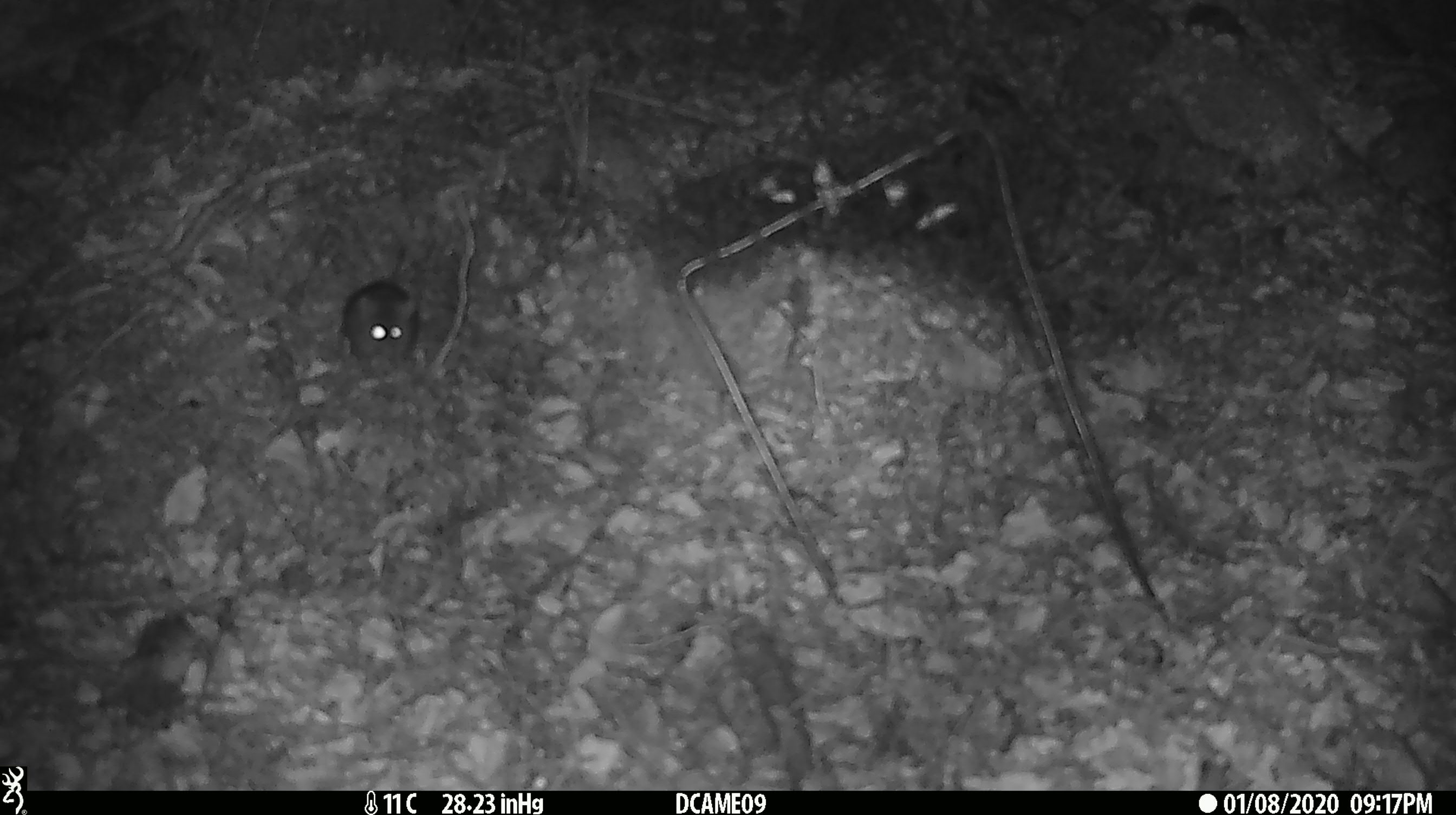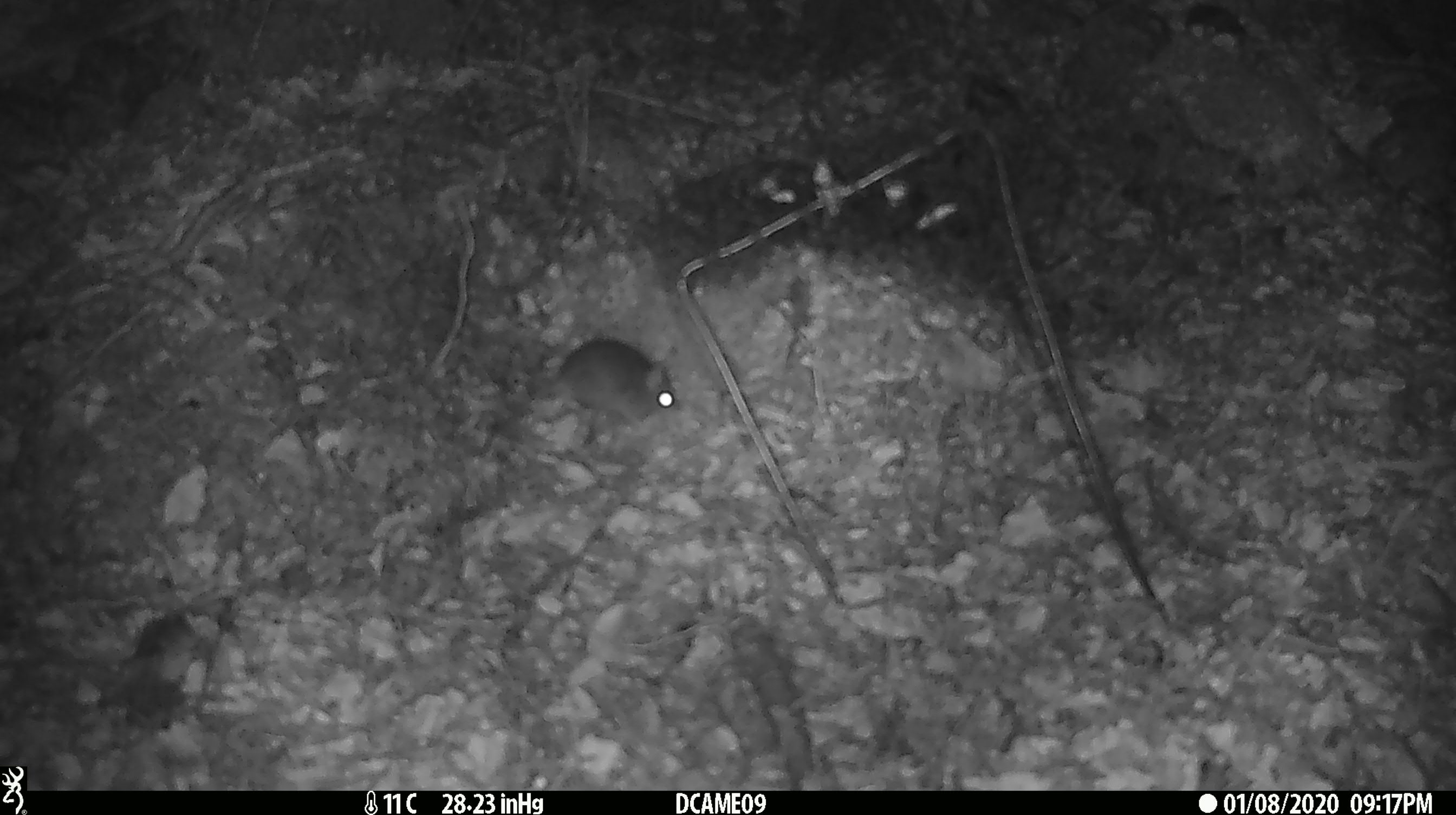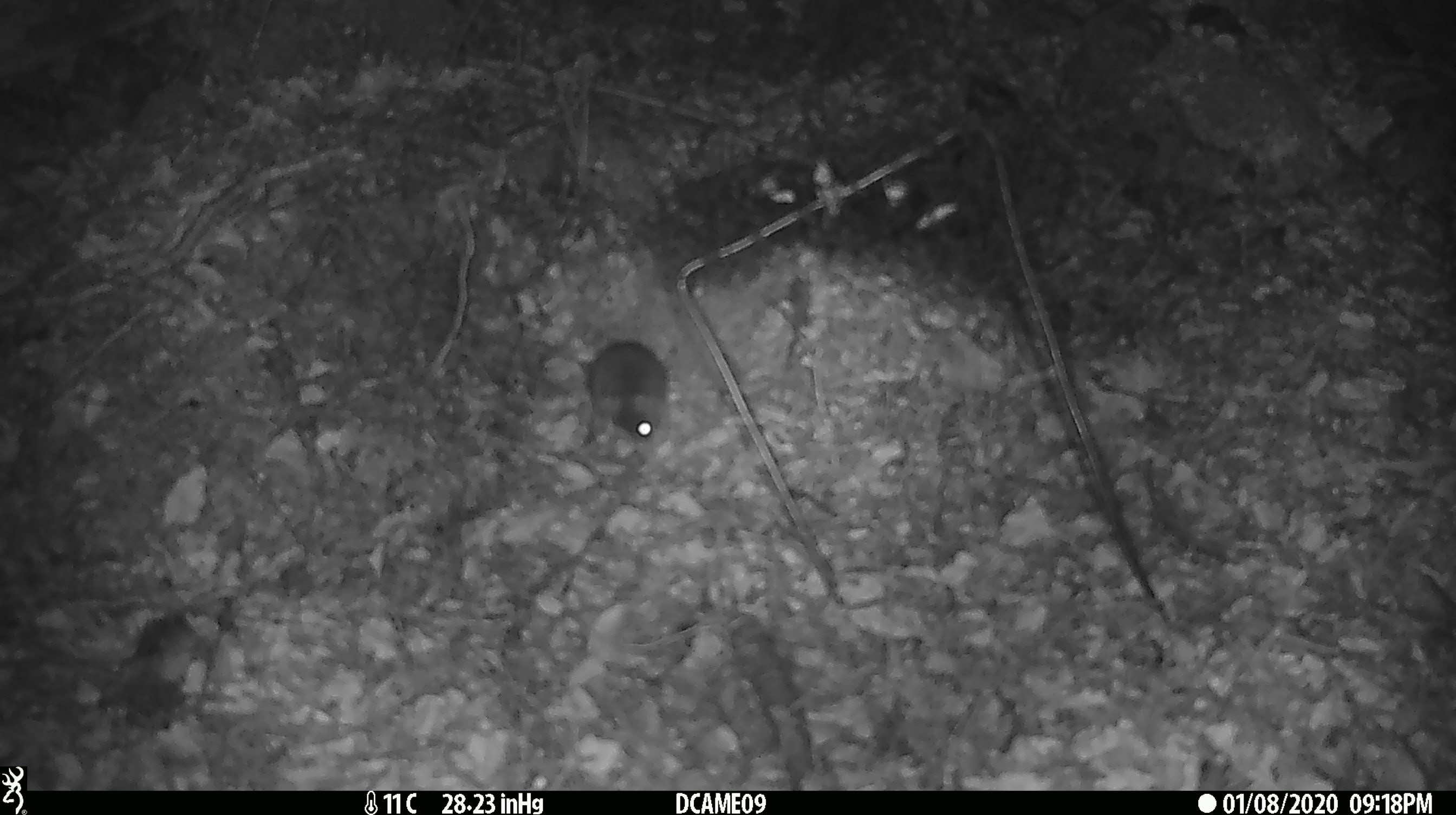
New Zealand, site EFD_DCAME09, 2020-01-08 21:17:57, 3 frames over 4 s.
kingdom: Animalia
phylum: Chordata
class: Mammalia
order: Rodentia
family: Muridae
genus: Mus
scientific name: Mus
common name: mouse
Mouse (Mus).